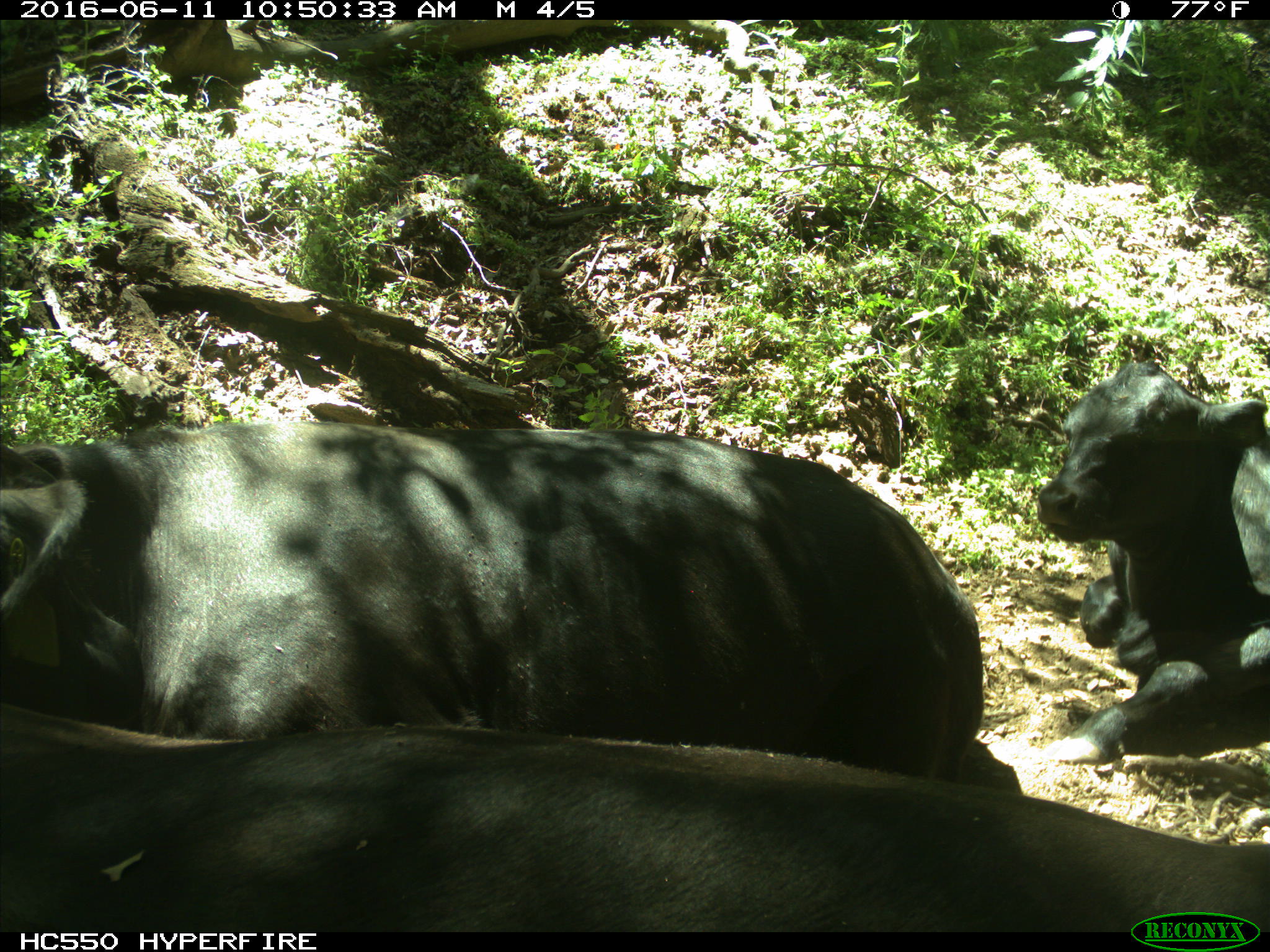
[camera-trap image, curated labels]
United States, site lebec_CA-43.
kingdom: Animalia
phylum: Chordata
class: Mammalia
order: Artiodactyla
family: Bovidae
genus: Bos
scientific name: Bos taurus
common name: domestic cow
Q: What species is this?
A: Bos taurus (domestic cow).